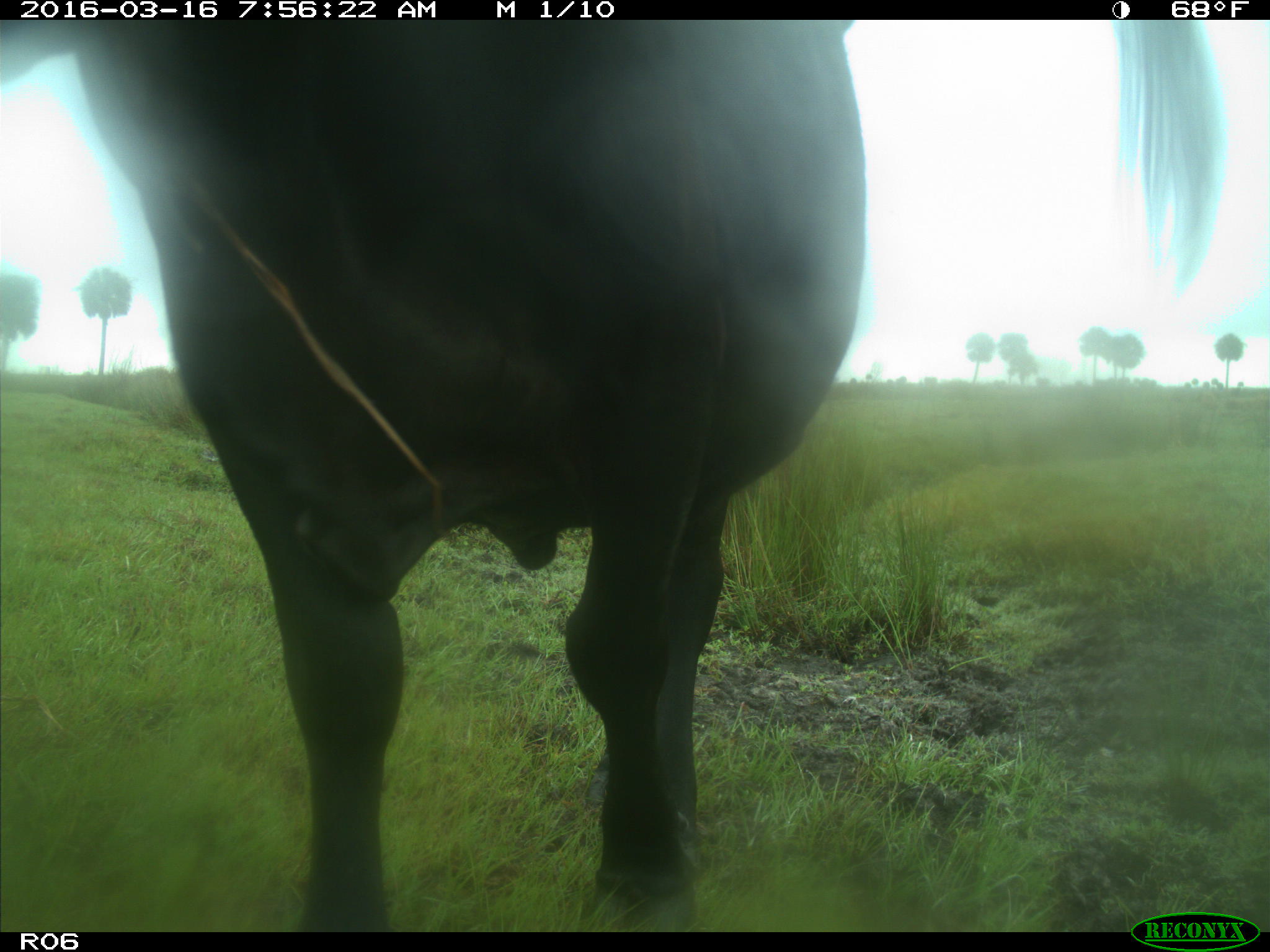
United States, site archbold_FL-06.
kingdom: Animalia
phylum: Chordata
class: Mammalia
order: Artiodactyla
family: Bovidae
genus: Bos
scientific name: Bos taurus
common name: domestic cow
Bos taurus (domestic cow).